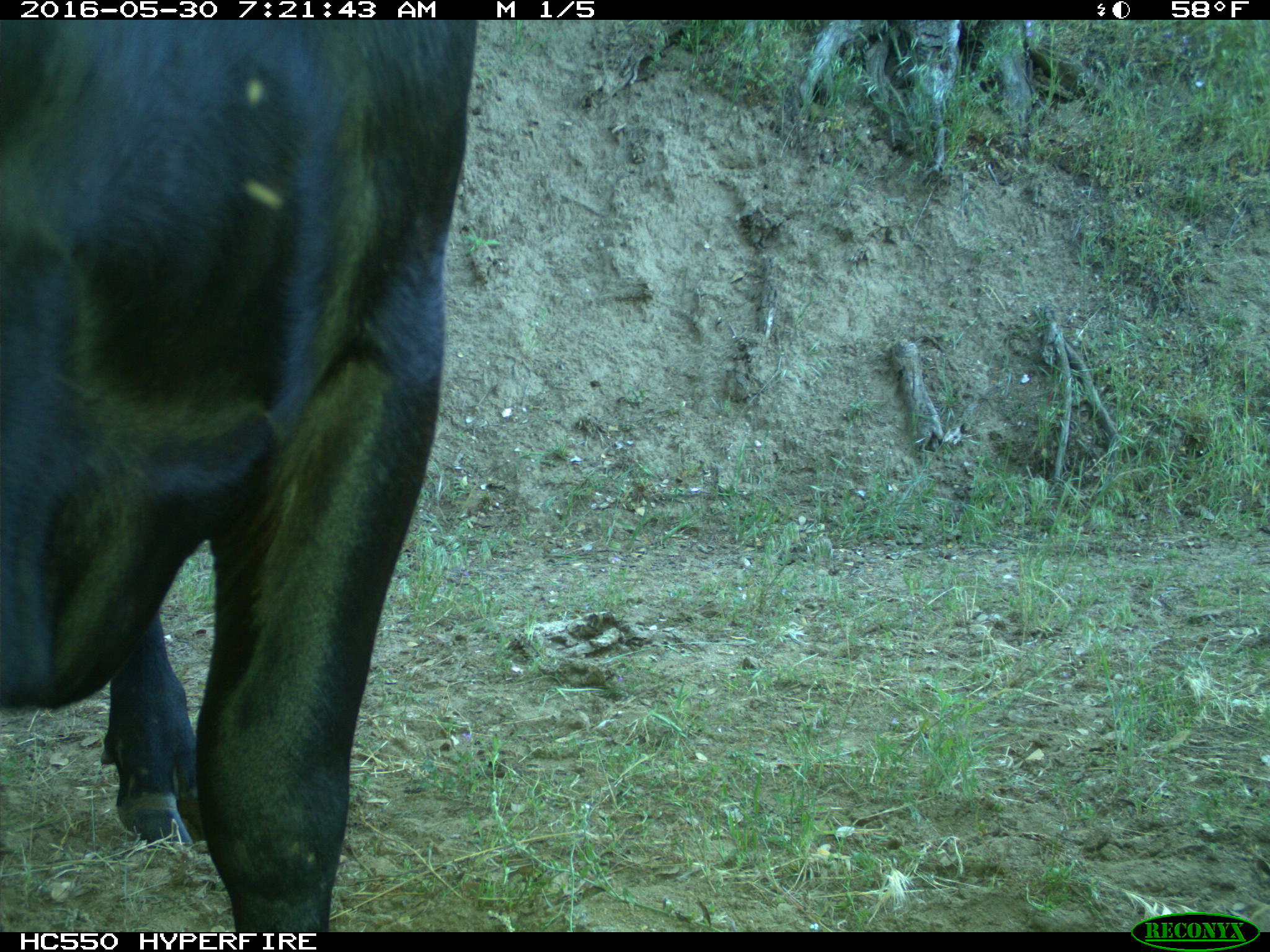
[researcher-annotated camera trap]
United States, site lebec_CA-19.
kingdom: Animalia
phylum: Chordata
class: Mammalia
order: Artiodactyla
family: Bovidae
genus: Bos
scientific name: Bos taurus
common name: domestic cow